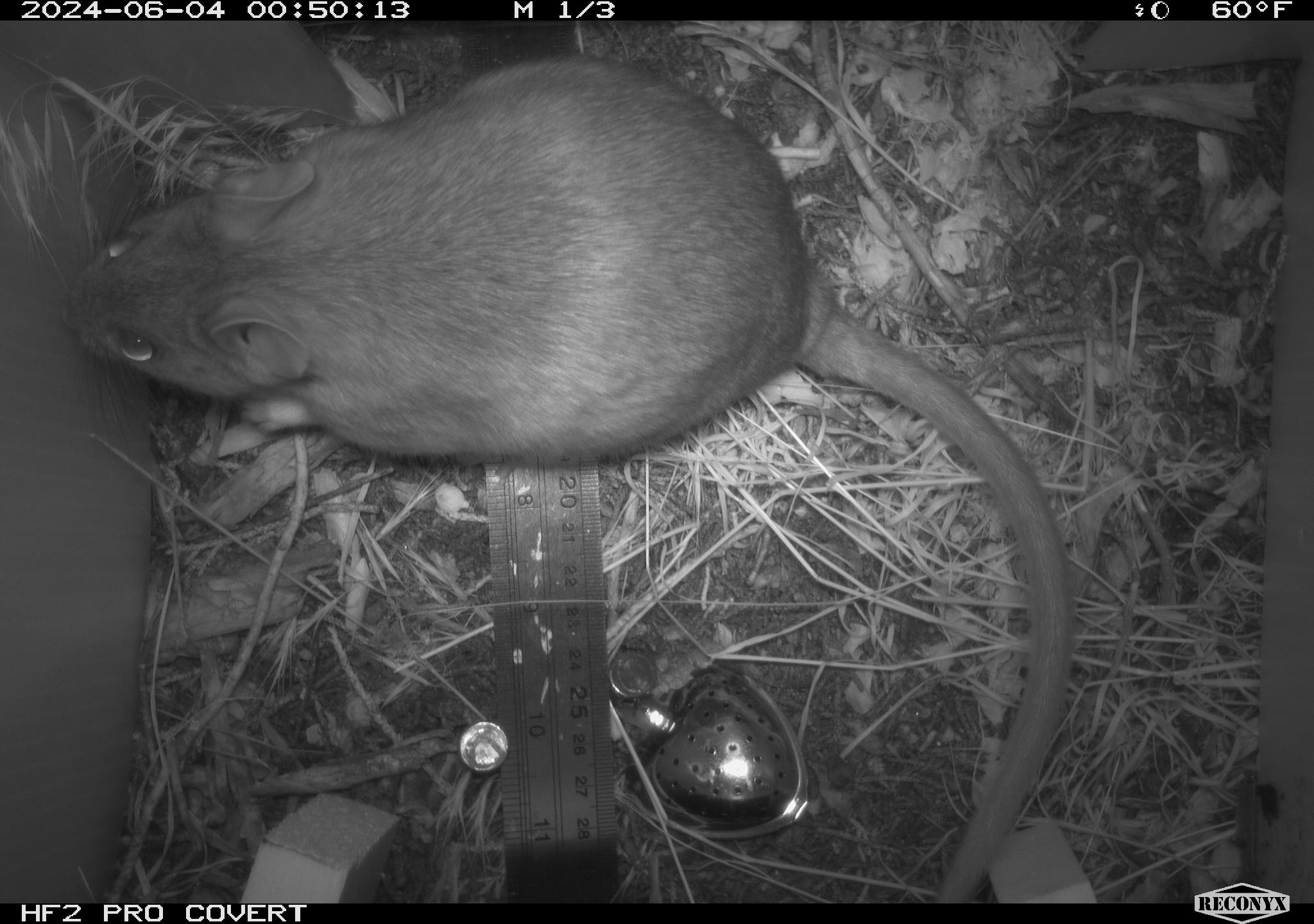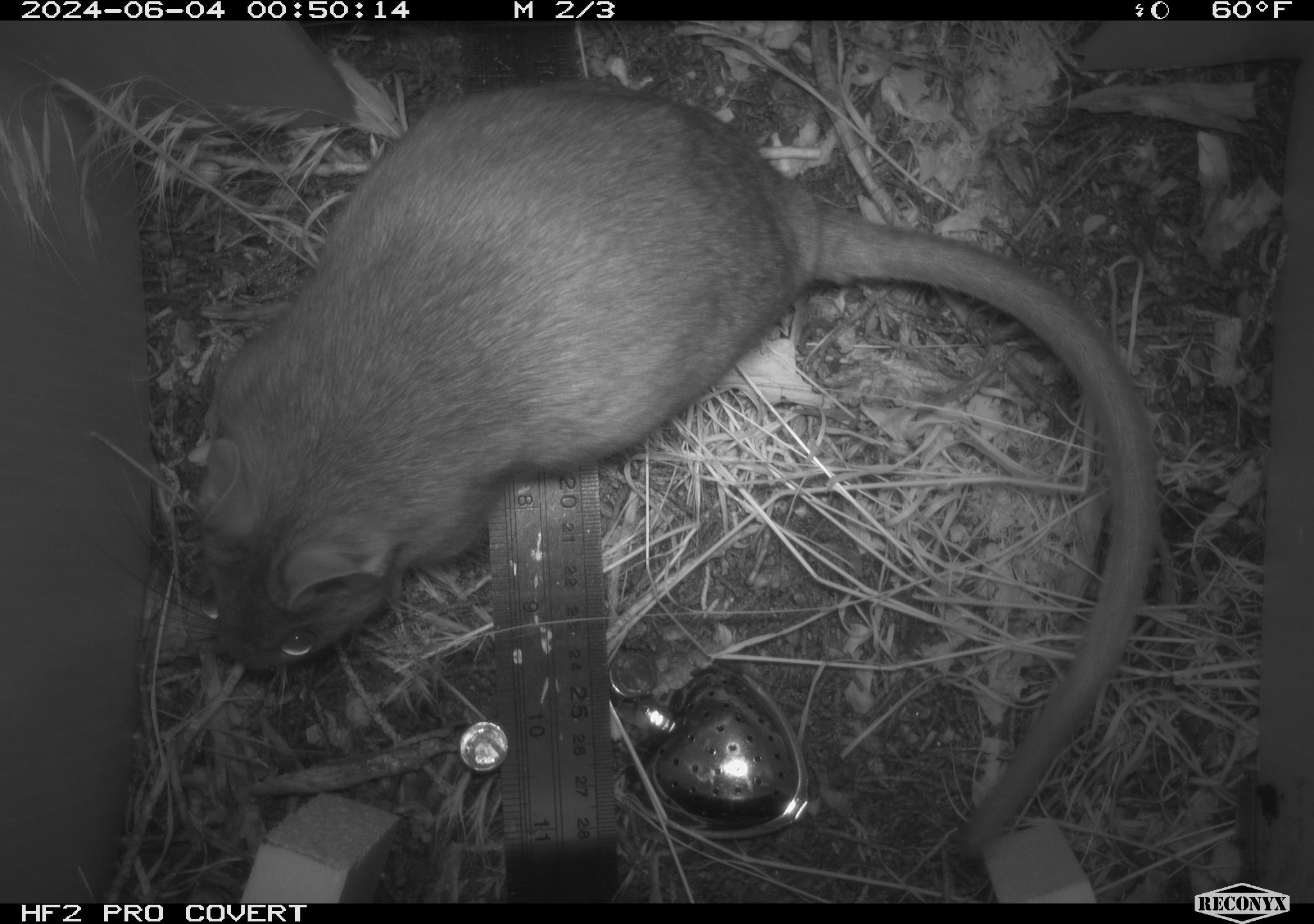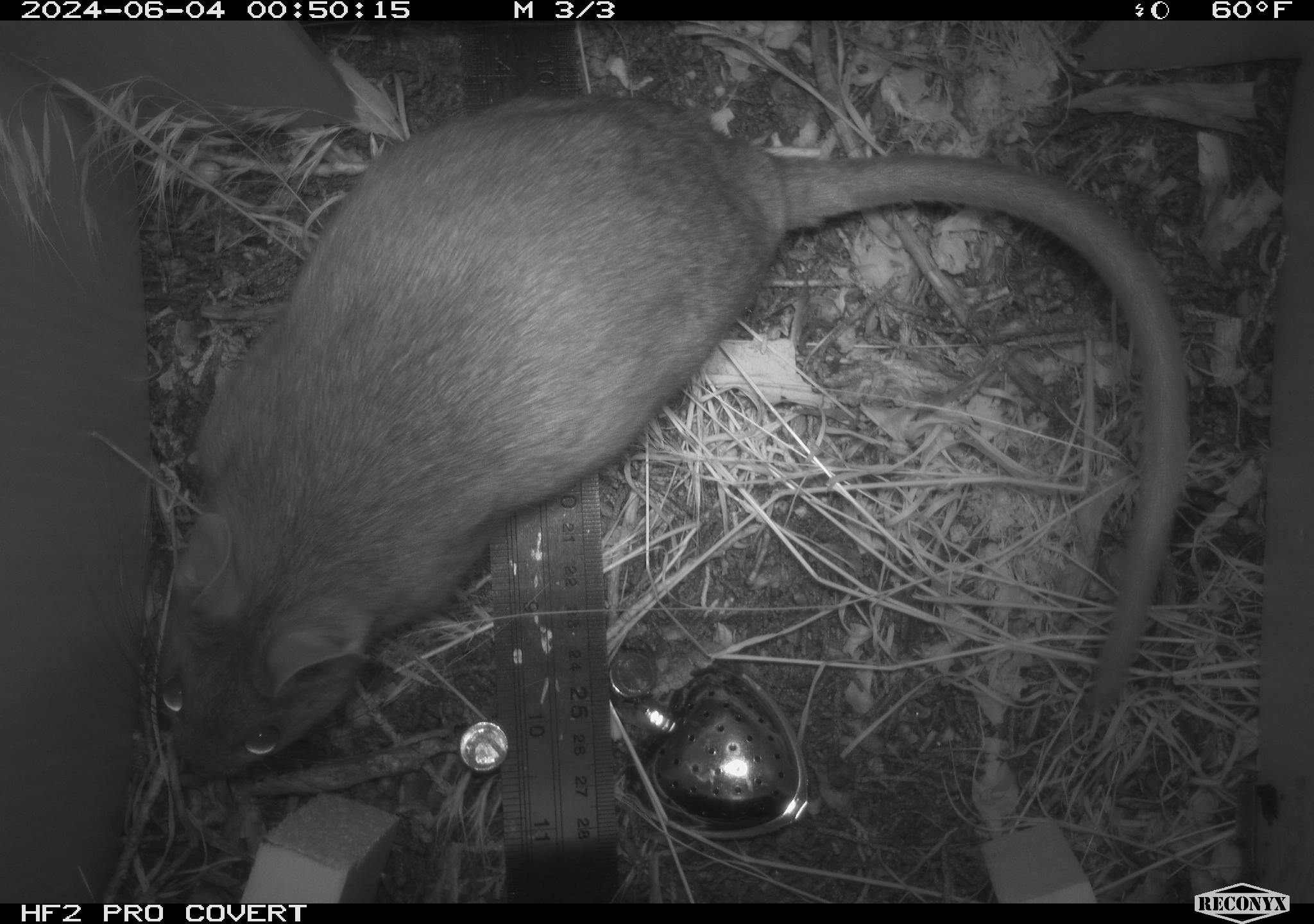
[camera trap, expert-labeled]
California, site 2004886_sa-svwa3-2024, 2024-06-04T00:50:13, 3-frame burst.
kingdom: Animalia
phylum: Chordata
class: Mammalia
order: Rodentia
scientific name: Rodentia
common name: woodrat or rat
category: woodrat or rat species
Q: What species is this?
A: Woodrat or rat species (woodrat or rat) (Rodentia).